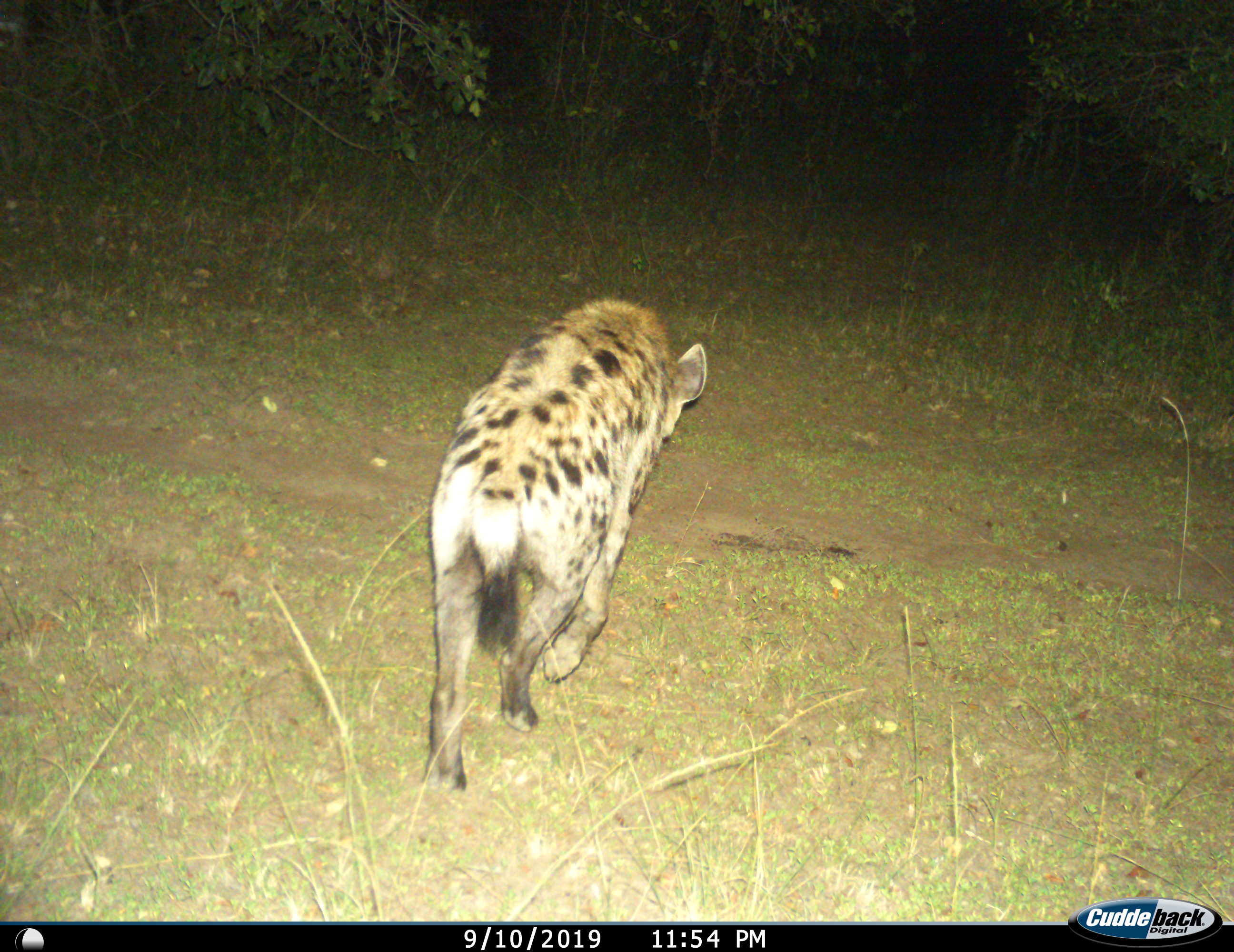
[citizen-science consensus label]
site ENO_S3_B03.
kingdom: Animalia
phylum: Chordata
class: Mammalia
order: Carnivora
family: Hyaenidae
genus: Crocuta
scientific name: Crocuta crocuta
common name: spotted hyena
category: hyenaspotted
Hyenaspotted (spotted hyena) (Crocuta crocuta), count 1. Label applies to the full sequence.